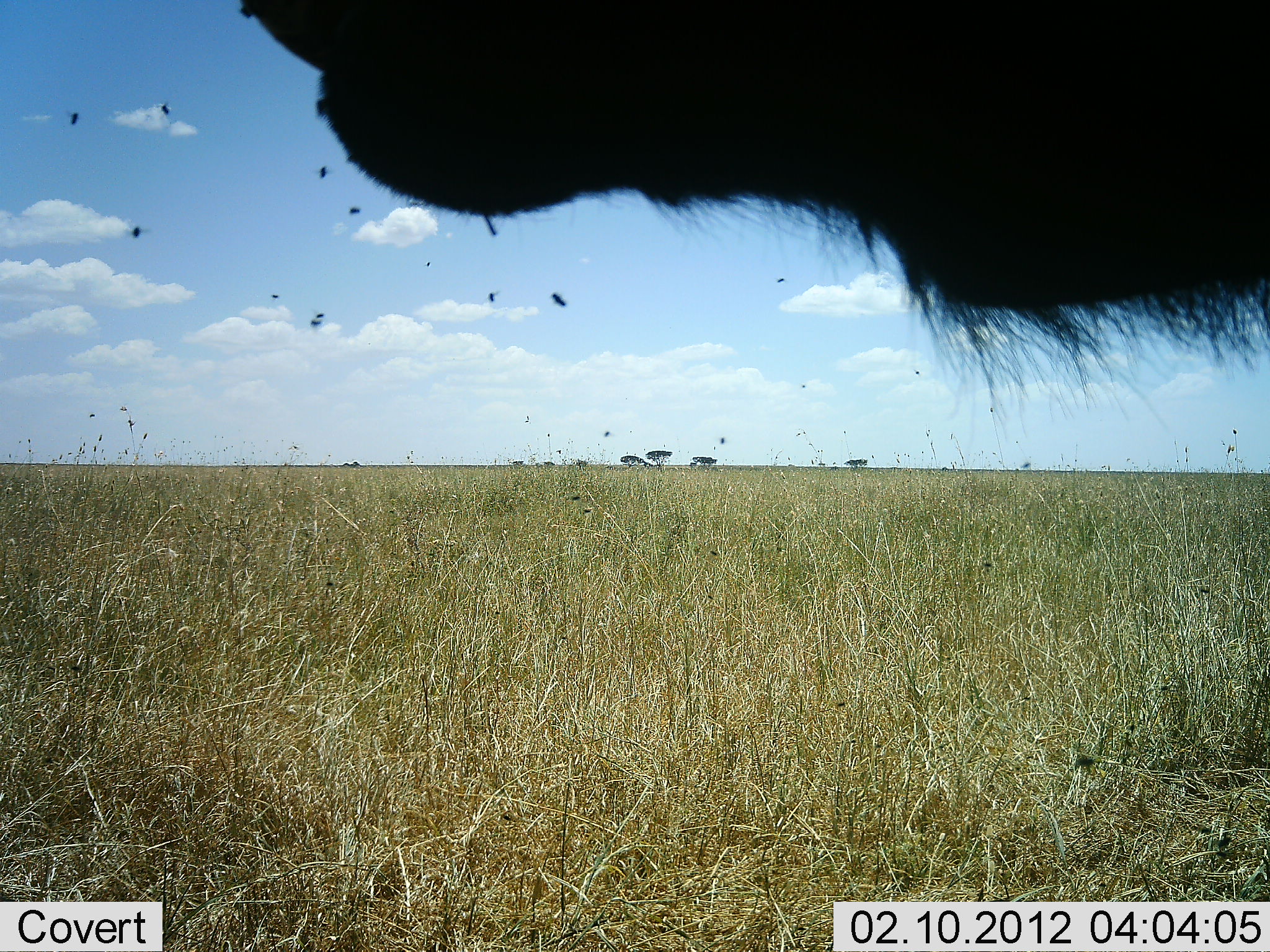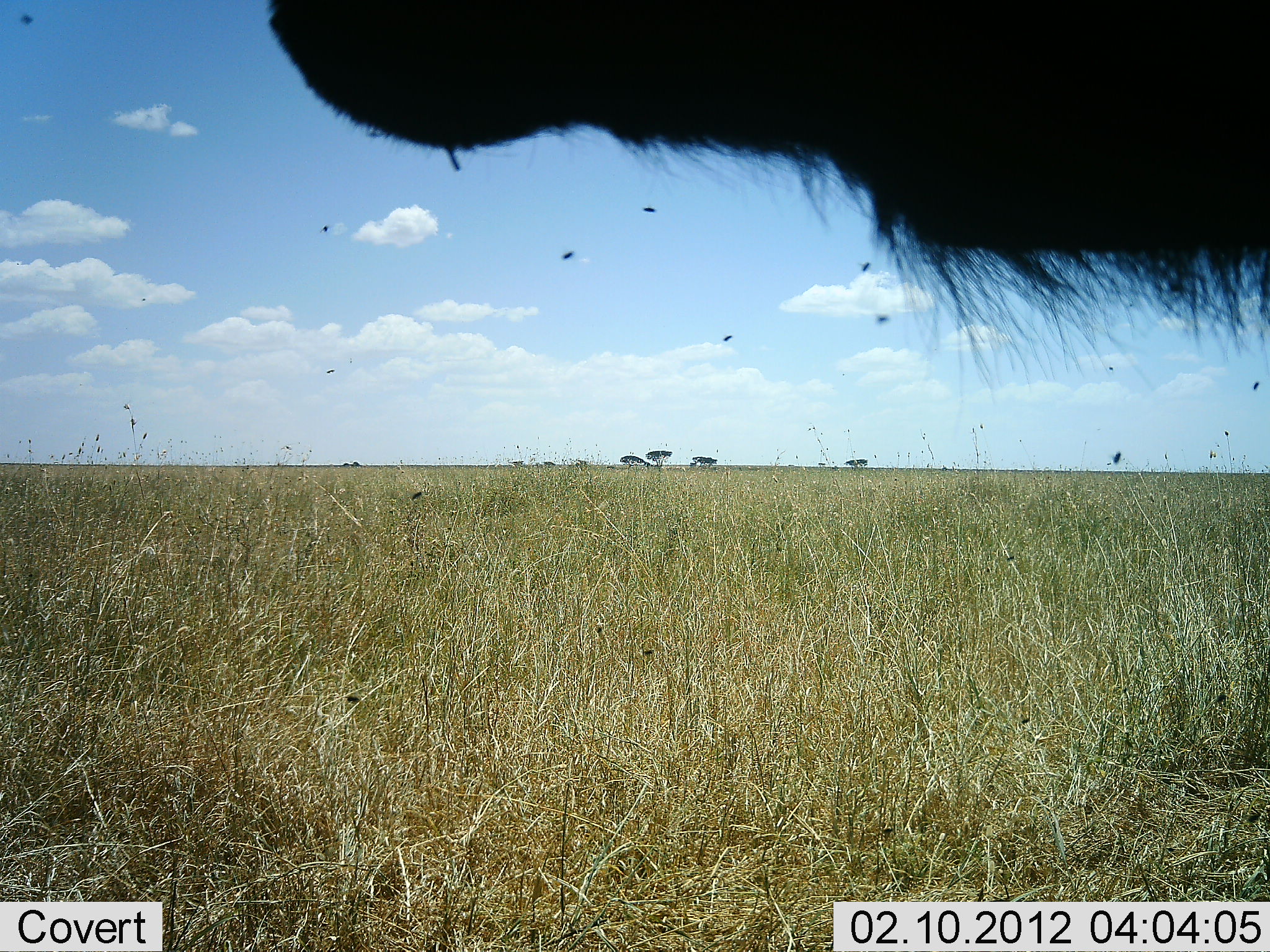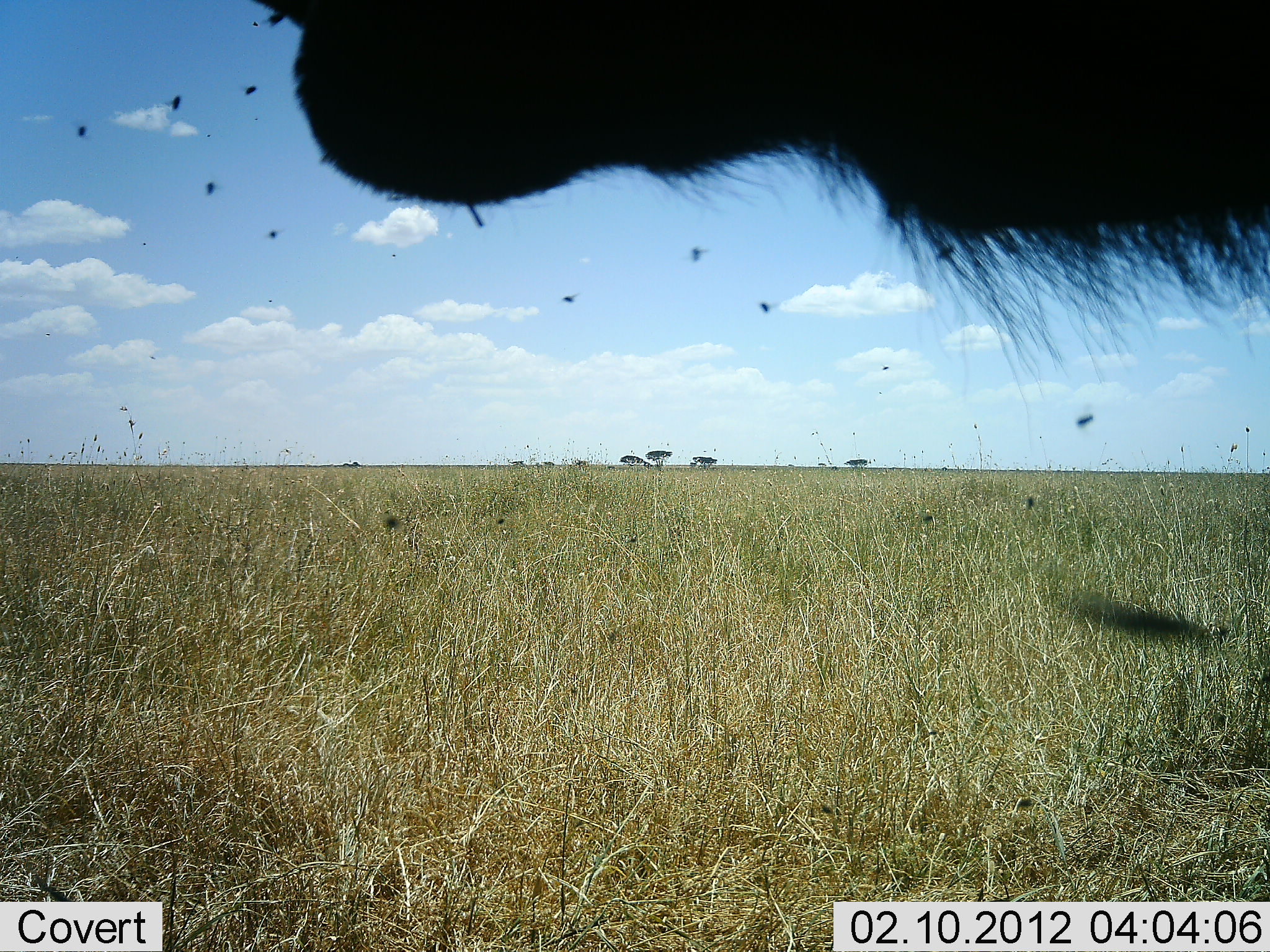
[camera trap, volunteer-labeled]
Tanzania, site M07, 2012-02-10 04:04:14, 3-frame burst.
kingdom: Animalia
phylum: Chordata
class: Mammalia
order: Artiodactyla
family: Bovidae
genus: Connochaetes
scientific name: Connochaetes taurinus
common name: blue wildebeest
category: wildebeest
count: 1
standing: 80%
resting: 0%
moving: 0%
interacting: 0%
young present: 0%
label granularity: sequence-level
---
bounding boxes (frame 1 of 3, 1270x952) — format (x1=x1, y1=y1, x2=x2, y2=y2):
animal: (x1=224, y1=0, x2=1270, y2=426)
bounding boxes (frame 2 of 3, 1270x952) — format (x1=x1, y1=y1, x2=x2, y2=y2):
animal: (x1=259, y1=0, x2=1270, y2=393)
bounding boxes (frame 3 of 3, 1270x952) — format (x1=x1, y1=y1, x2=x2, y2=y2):
animal: (x1=247, y1=0, x2=1269, y2=392)